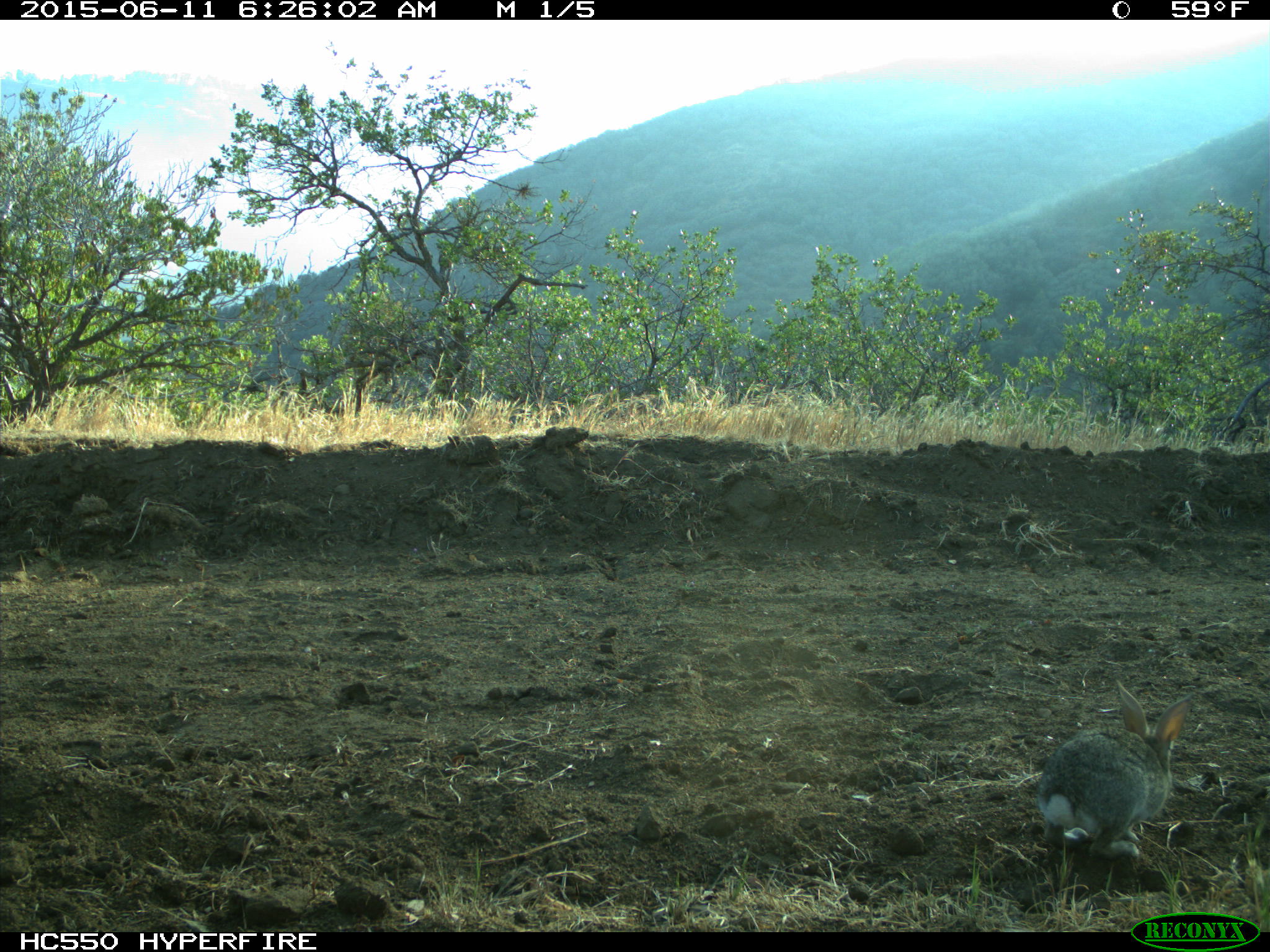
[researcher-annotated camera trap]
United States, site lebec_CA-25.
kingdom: Animalia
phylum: Chordata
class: Mammalia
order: Lagomorpha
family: Leporidae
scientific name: Leporidae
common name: rabbits and hares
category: unidentified rabbit